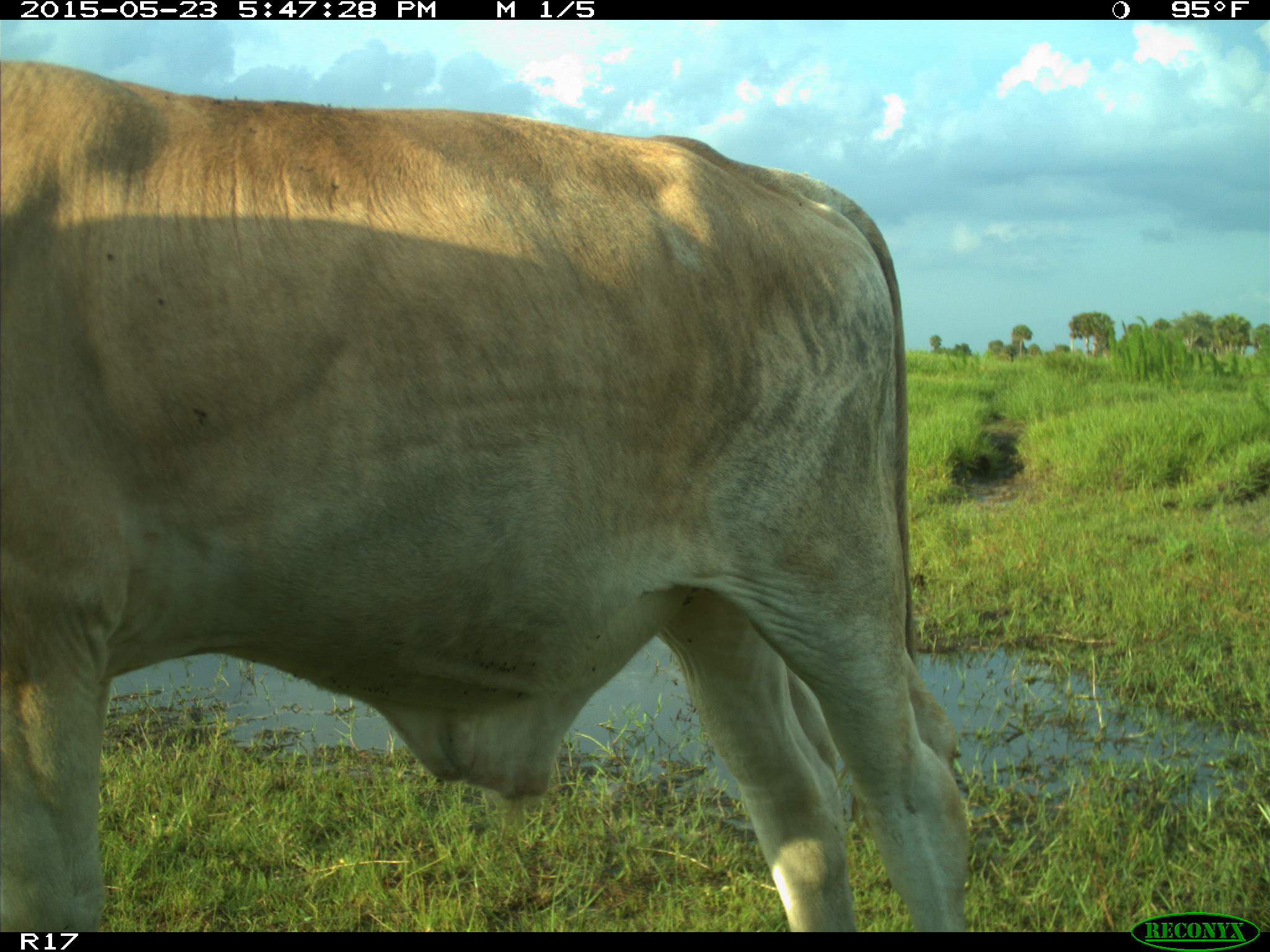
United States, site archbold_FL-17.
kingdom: Animalia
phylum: Chordata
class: Mammalia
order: Artiodactyla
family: Bovidae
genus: Bos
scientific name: Bos taurus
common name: domestic cow